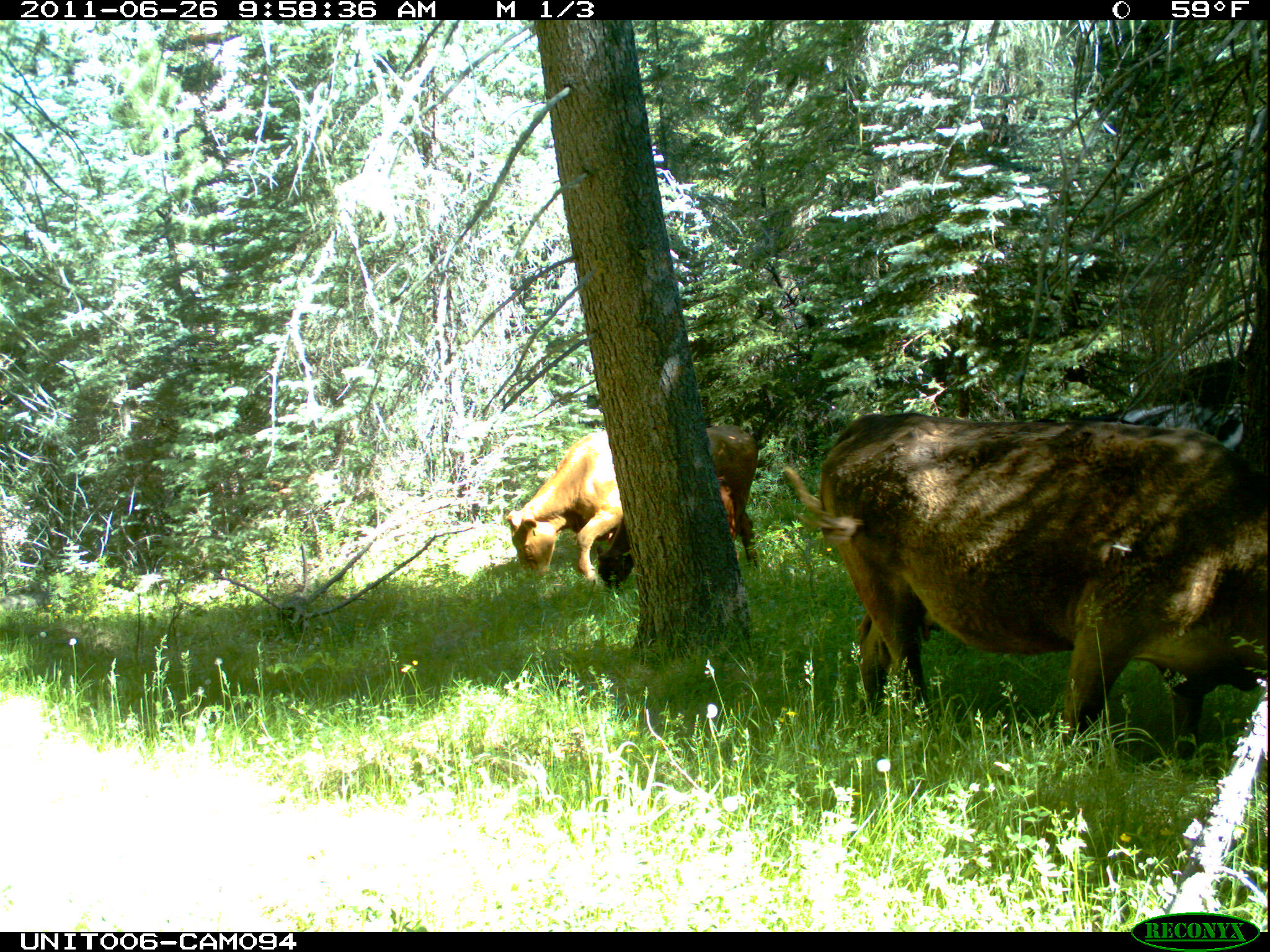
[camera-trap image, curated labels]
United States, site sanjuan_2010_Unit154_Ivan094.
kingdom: Animalia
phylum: Chordata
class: Mammalia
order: Artiodactyla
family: Bovidae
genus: Bos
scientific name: Bos taurus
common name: domestic cow